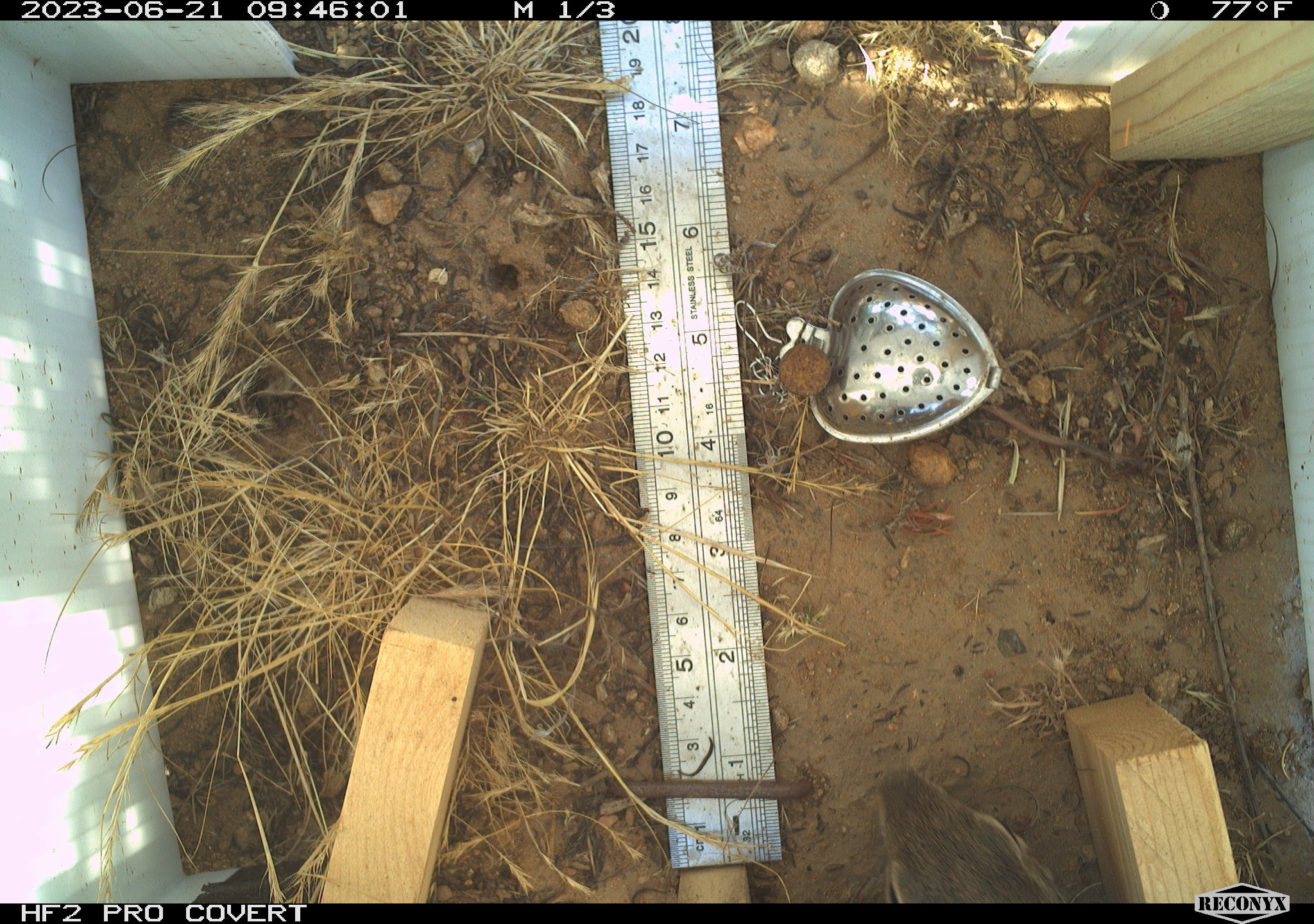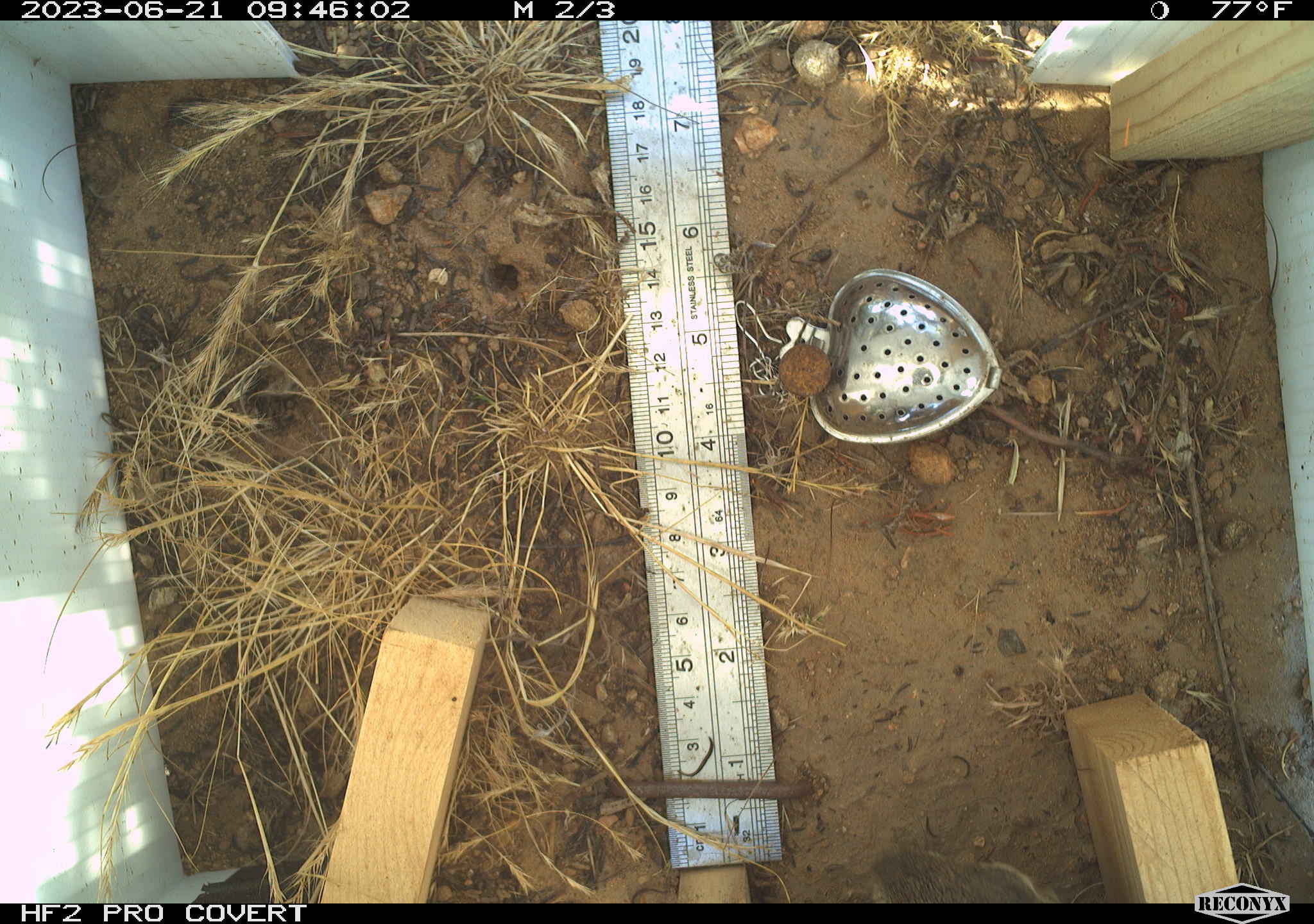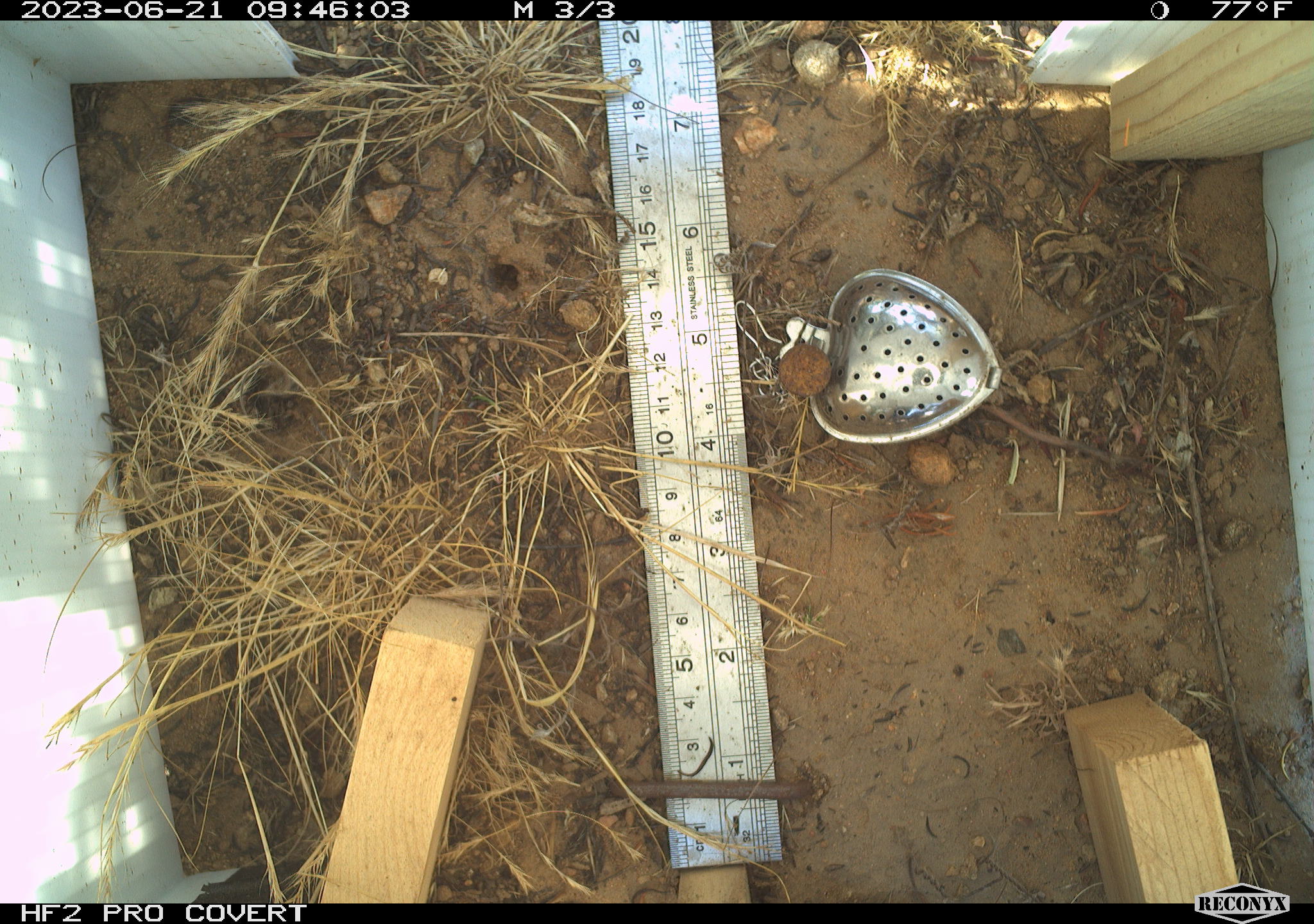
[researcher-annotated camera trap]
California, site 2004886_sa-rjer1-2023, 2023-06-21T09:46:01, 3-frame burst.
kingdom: Animalia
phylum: Chordata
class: Mammalia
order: Rodentia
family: Sciuridae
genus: Otospermophilus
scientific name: Otospermophilus beecheyi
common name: california ground squirrel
California ground squirrel (Otospermophilus beecheyi).